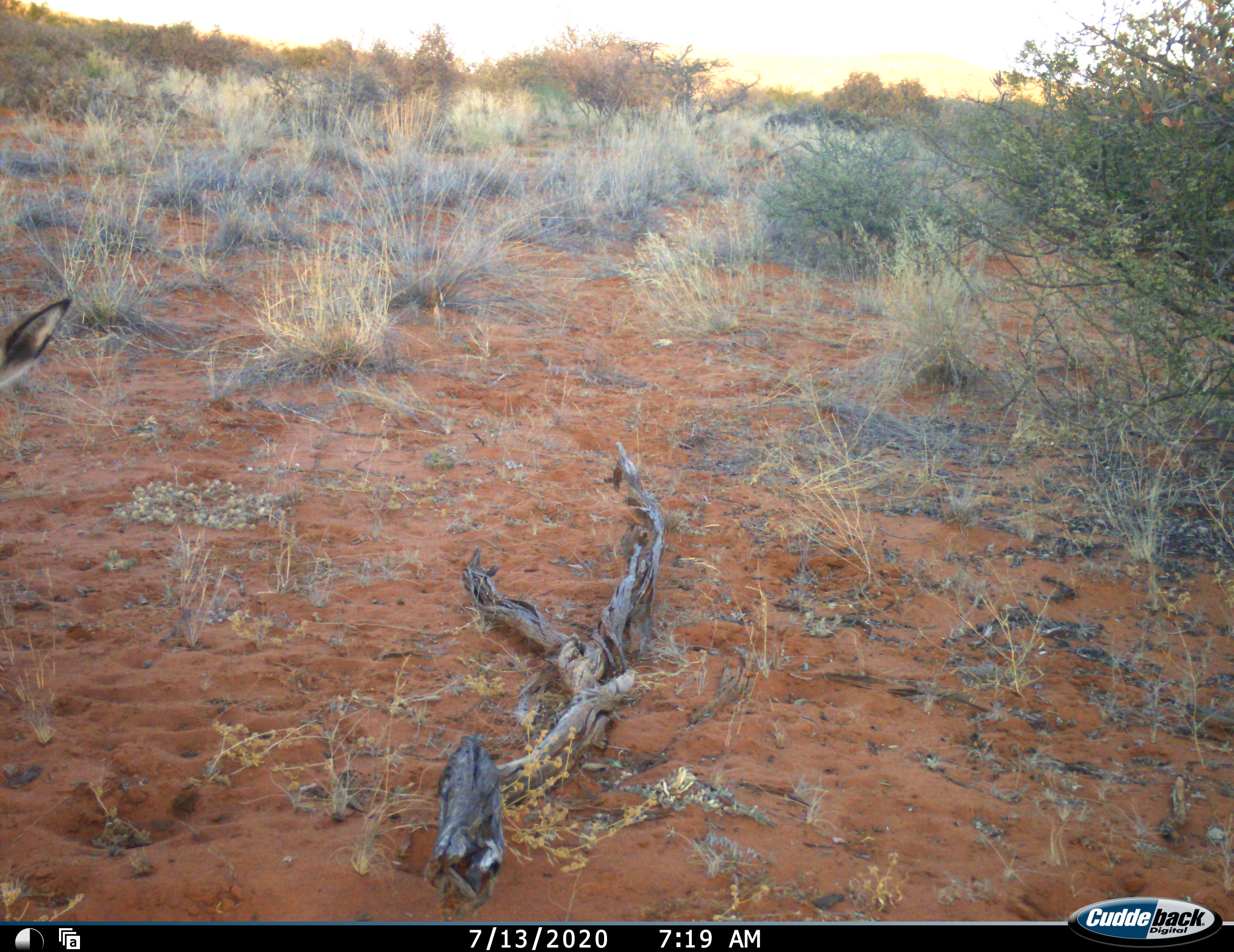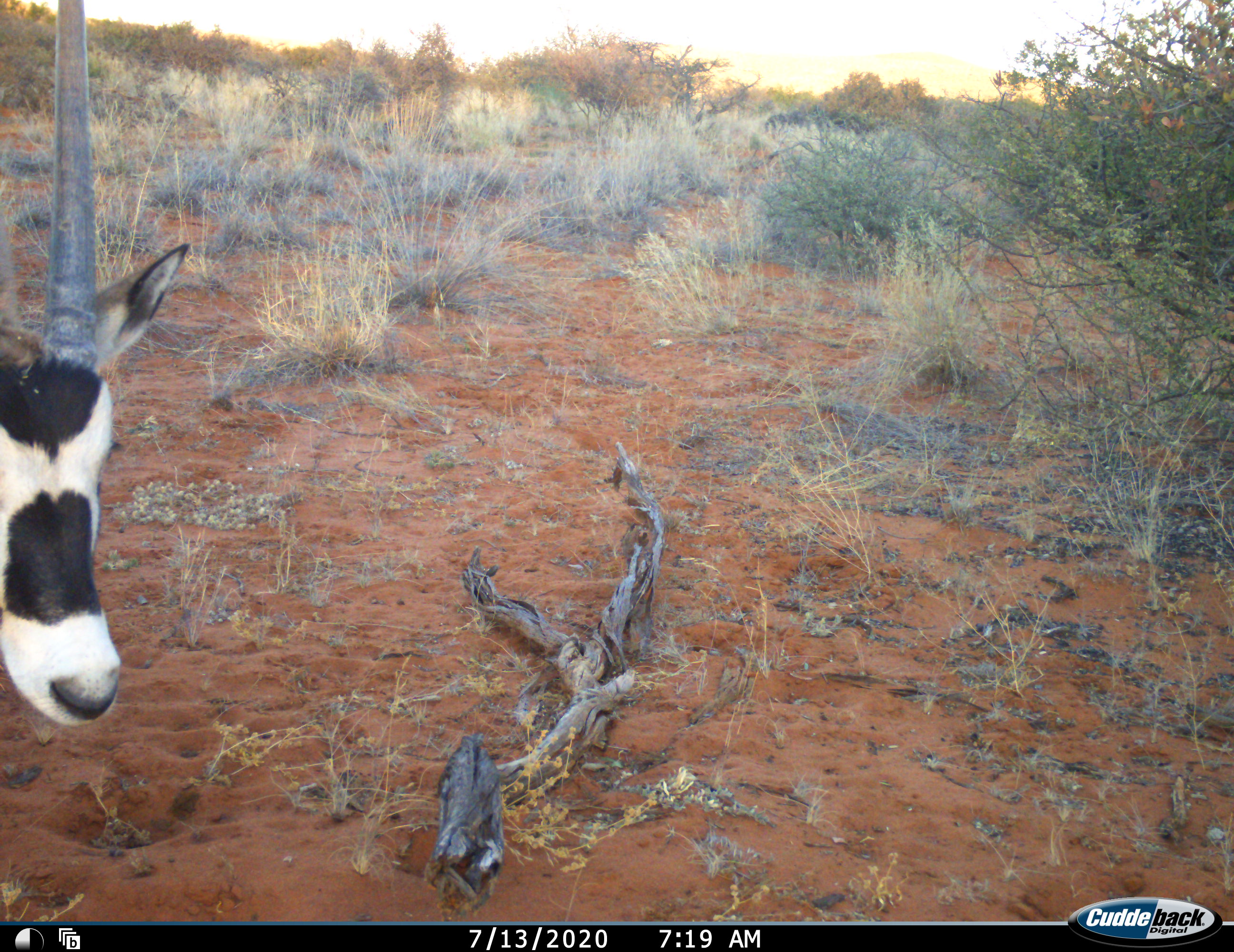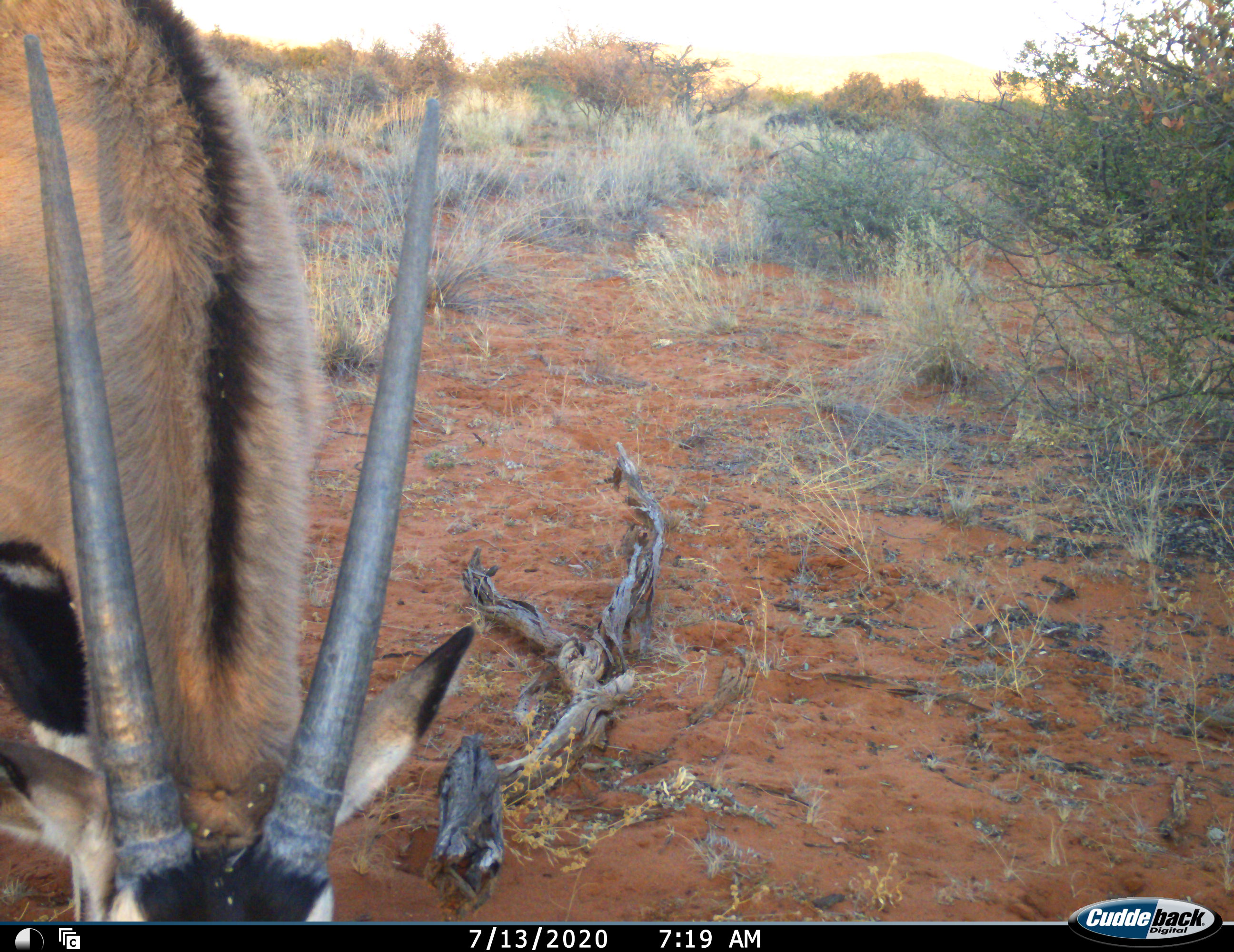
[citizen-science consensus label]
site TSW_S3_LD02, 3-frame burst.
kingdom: Animalia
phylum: Chordata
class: Mammalia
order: Artiodactyla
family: Bovidae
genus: Oryx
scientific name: Oryx gazella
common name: gemsbok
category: oryx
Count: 1.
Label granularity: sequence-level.